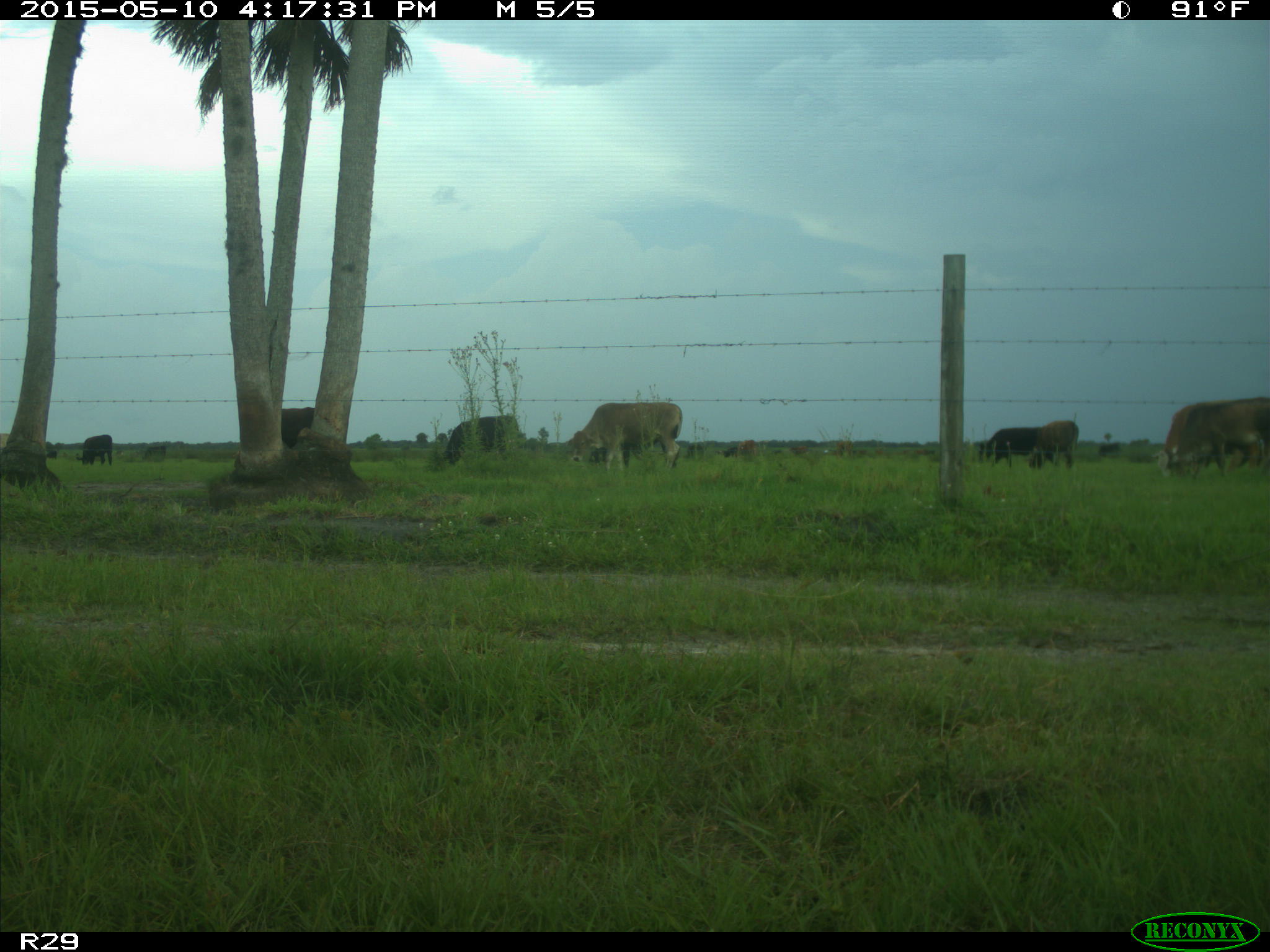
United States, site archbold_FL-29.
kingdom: Animalia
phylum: Chordata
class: Mammalia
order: Artiodactyla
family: Bovidae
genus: Bos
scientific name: Bos taurus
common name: domestic cow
Bos taurus (domestic cow).